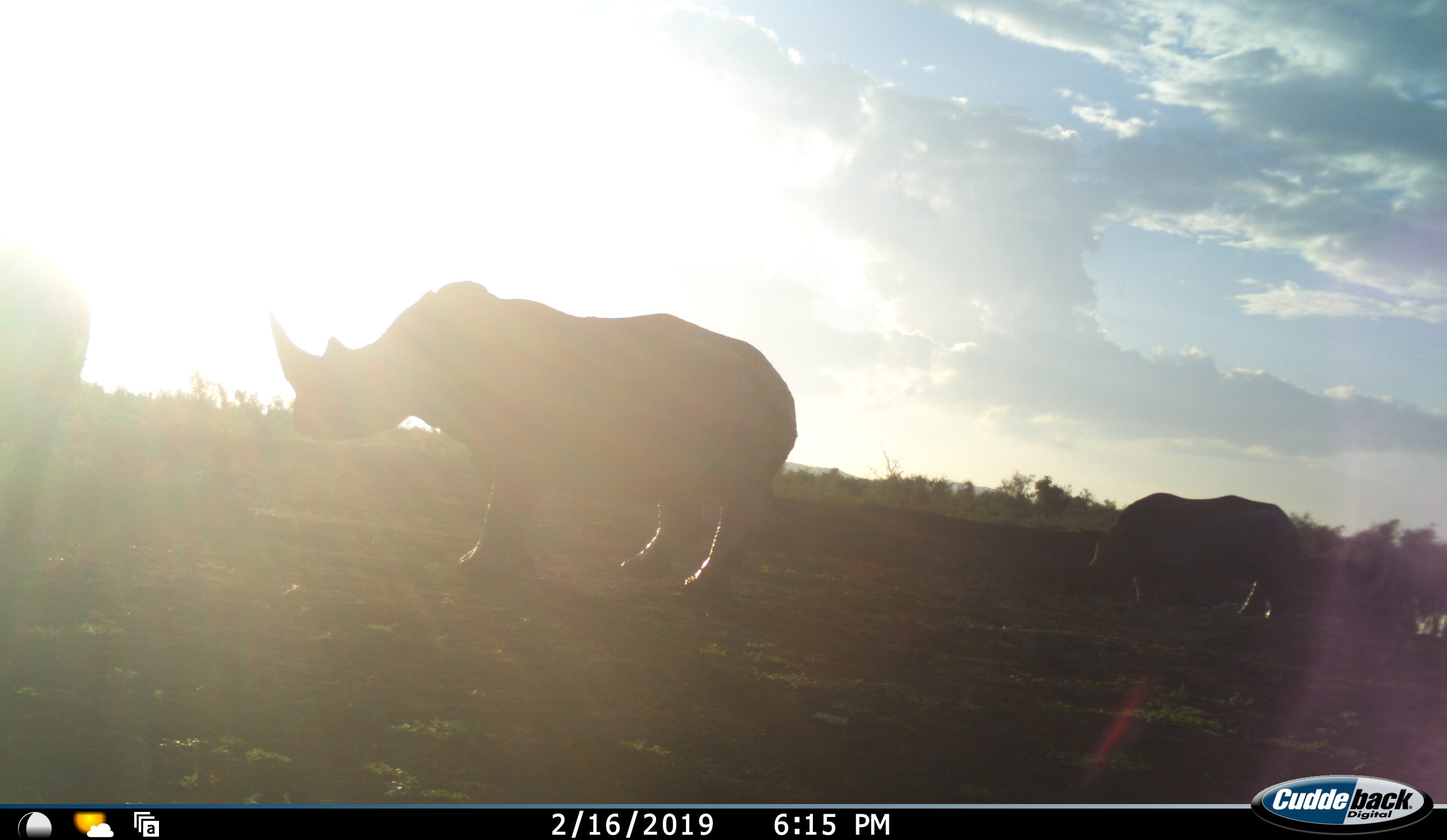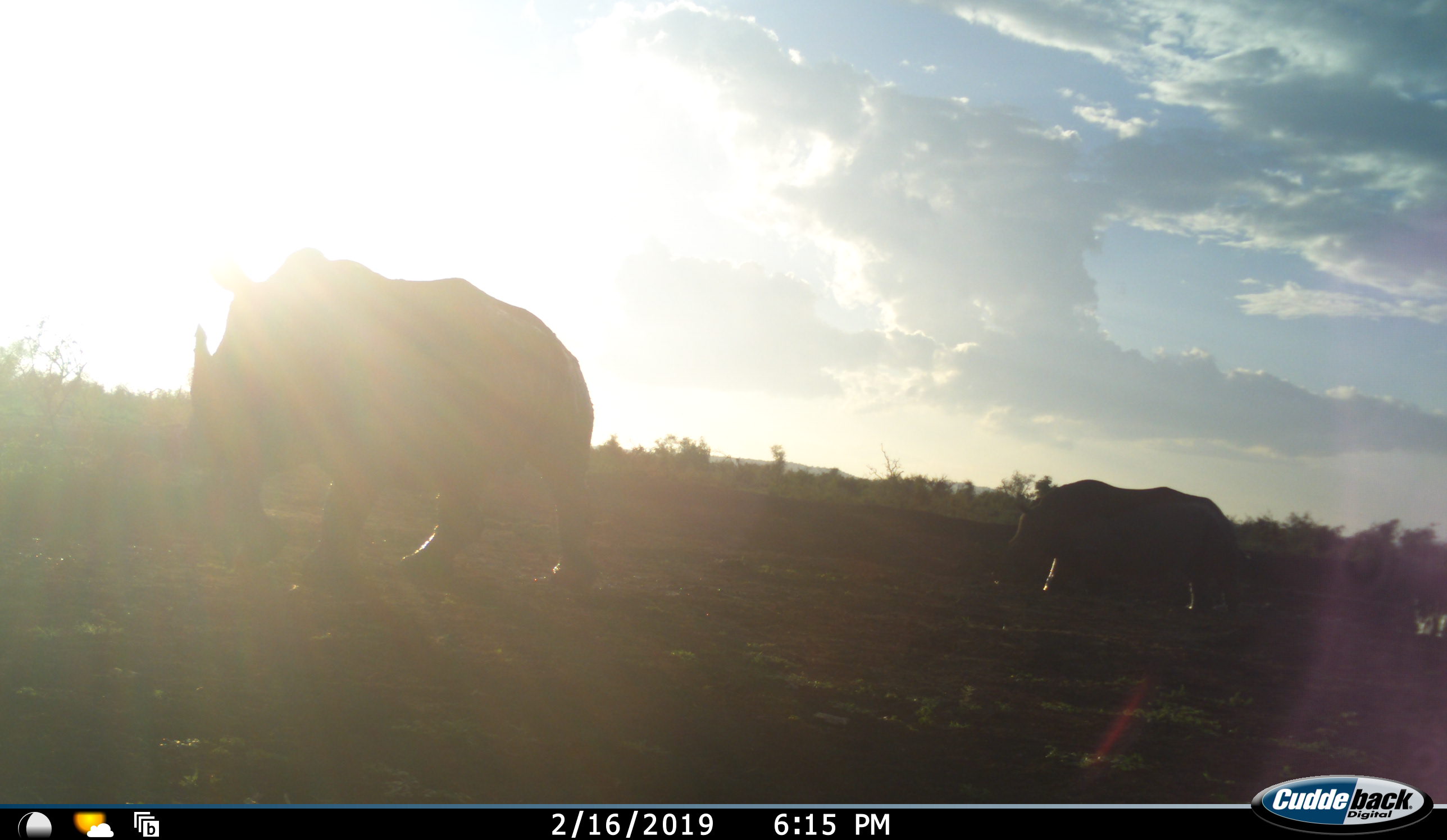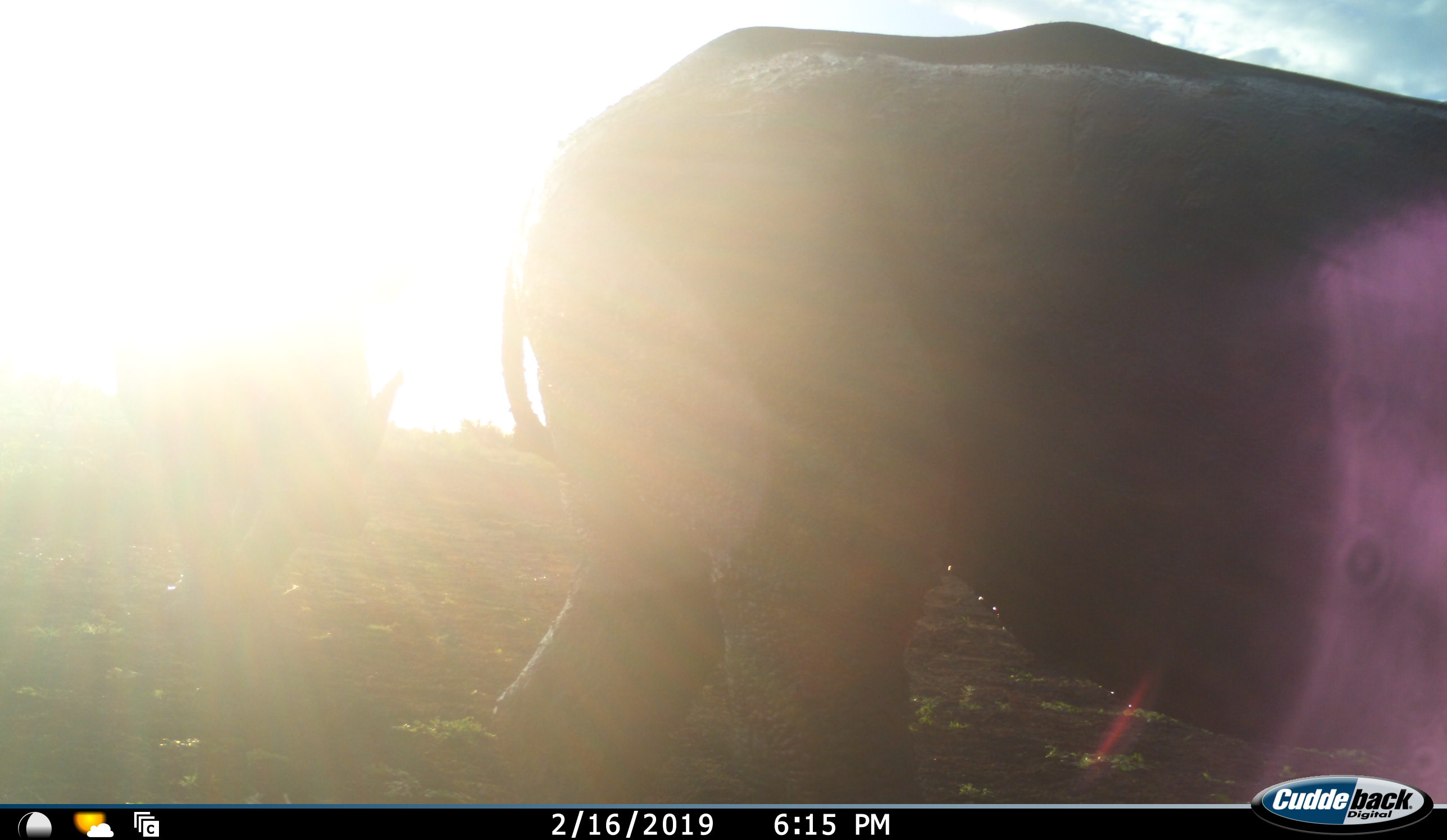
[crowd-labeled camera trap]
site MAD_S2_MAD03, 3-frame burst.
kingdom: Animalia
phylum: Chordata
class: Mammalia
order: Perissodactyla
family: Rhinocerotidae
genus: Diceros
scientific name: Diceros bicornis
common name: black rhinoceros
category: rhinocerosblack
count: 3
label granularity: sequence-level